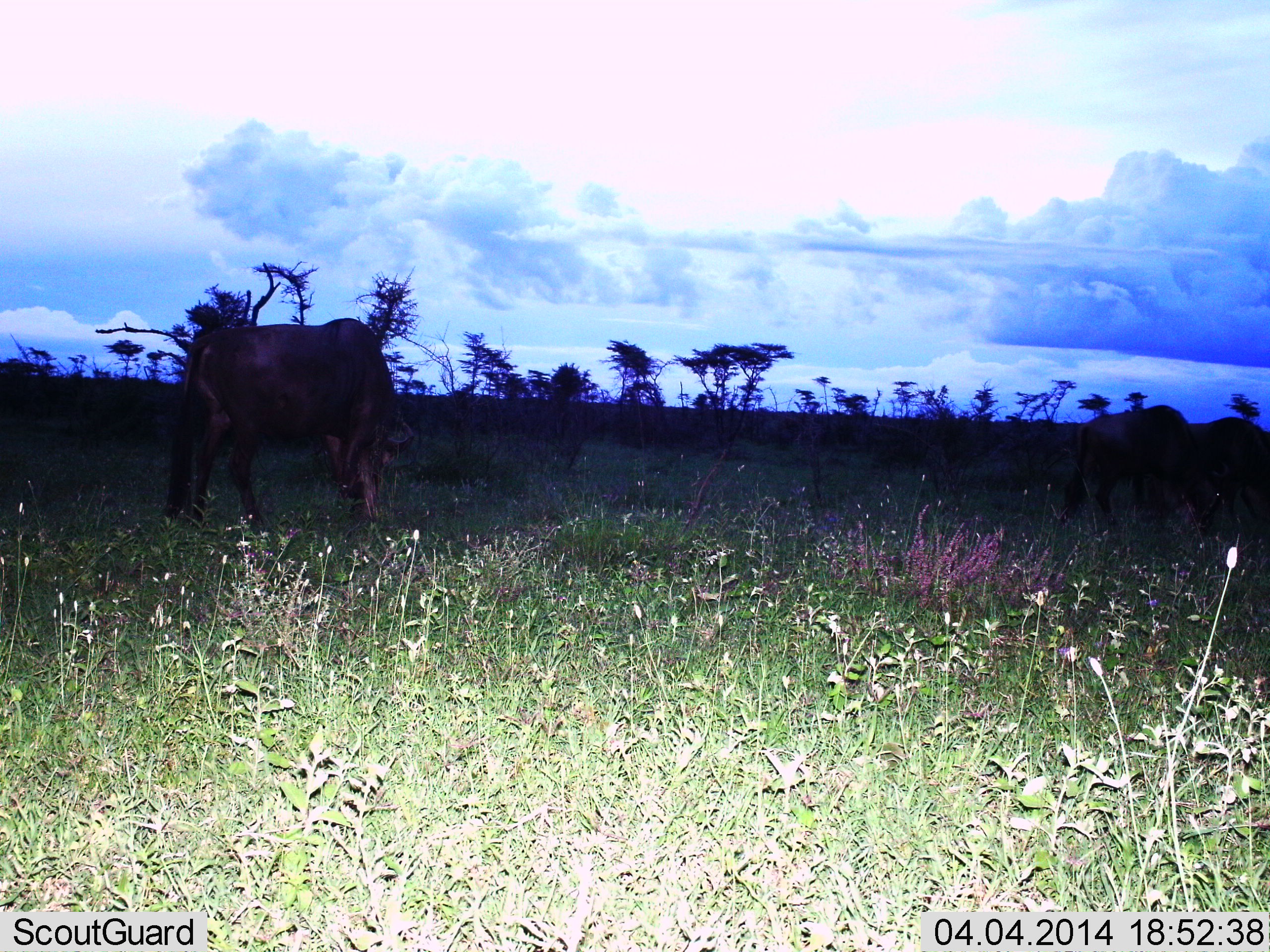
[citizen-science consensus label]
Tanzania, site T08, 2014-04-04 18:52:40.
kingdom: Animalia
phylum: Chordata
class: Mammalia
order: Artiodactyla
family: Bovidae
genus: Connochaetes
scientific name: Connochaetes taurinus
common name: blue wildebeest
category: wildebeest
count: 3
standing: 10%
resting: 0%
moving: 20%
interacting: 0%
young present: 0%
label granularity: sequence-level